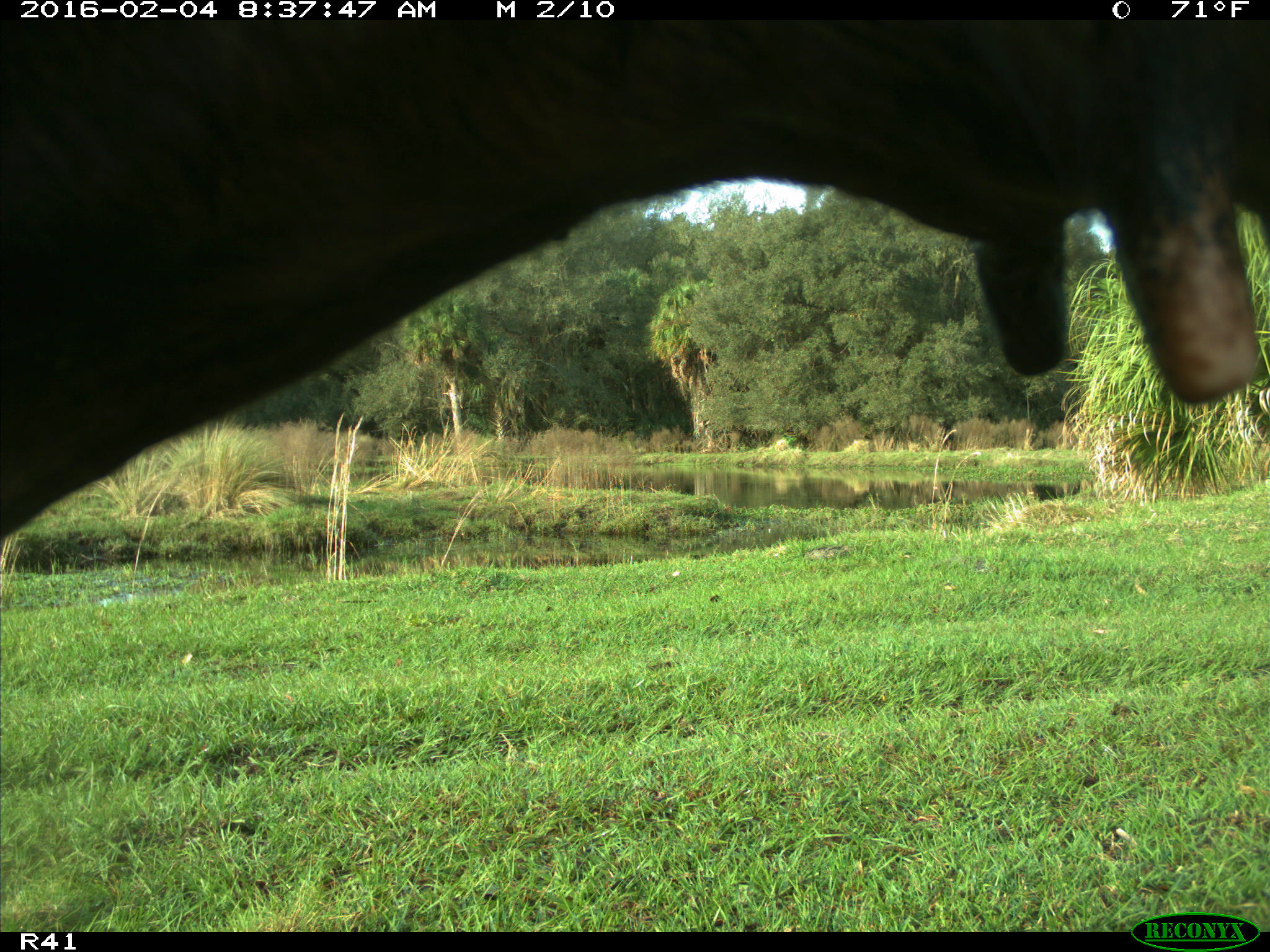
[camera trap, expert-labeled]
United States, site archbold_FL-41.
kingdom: Animalia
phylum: Chordata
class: Mammalia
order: Artiodactyla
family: Bovidae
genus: Bos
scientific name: Bos taurus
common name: domestic cow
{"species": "Bos taurus (domestic cow)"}